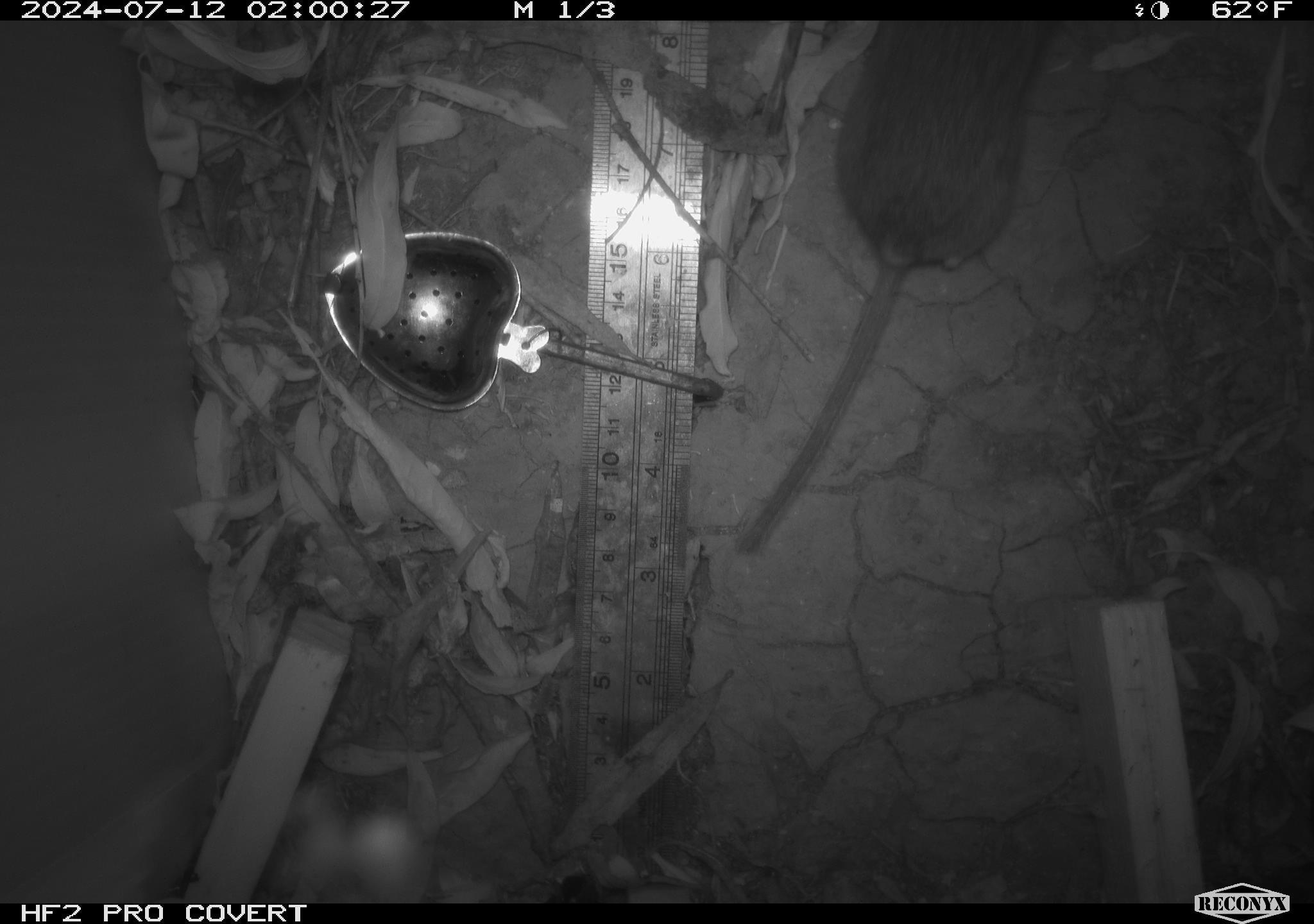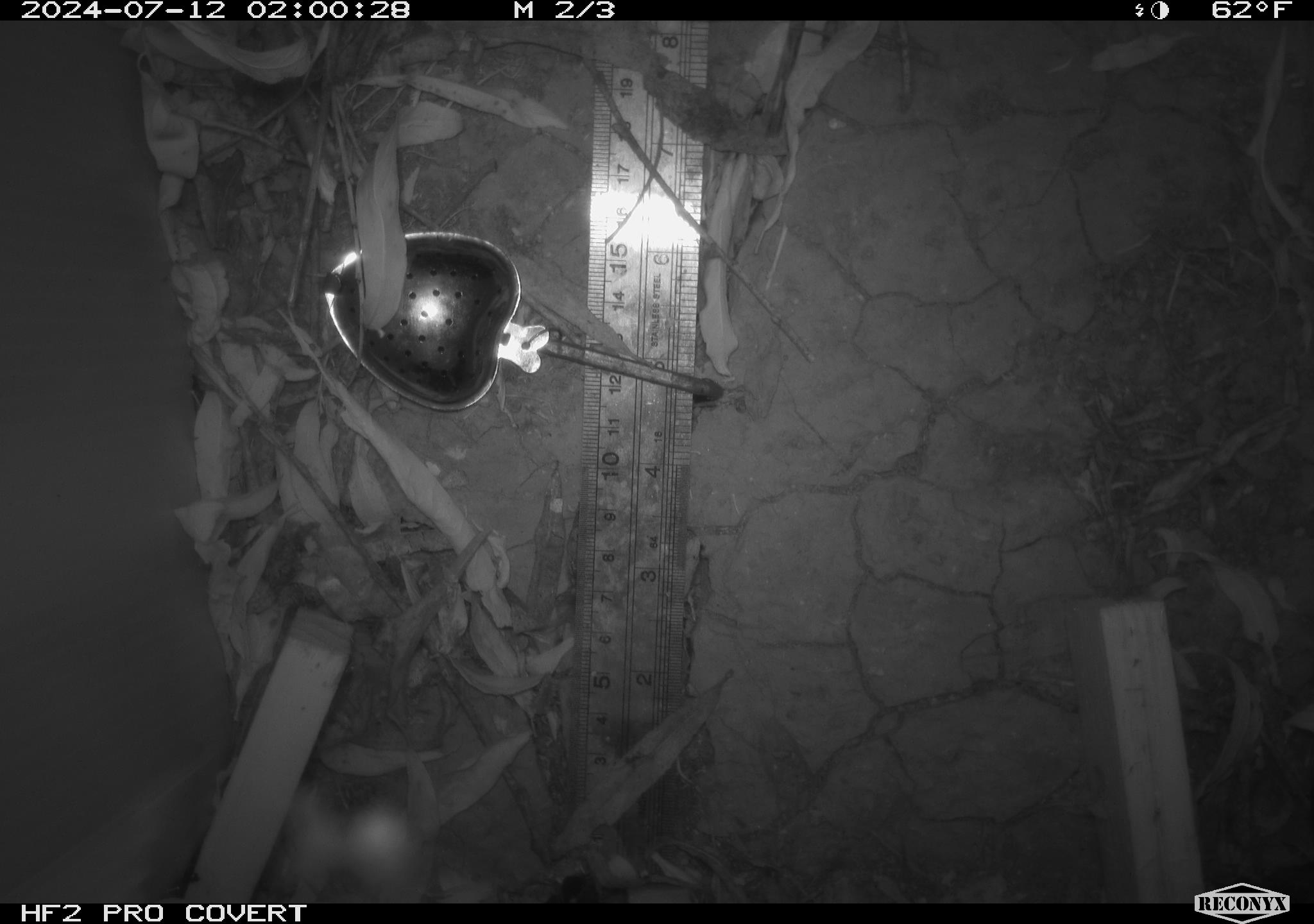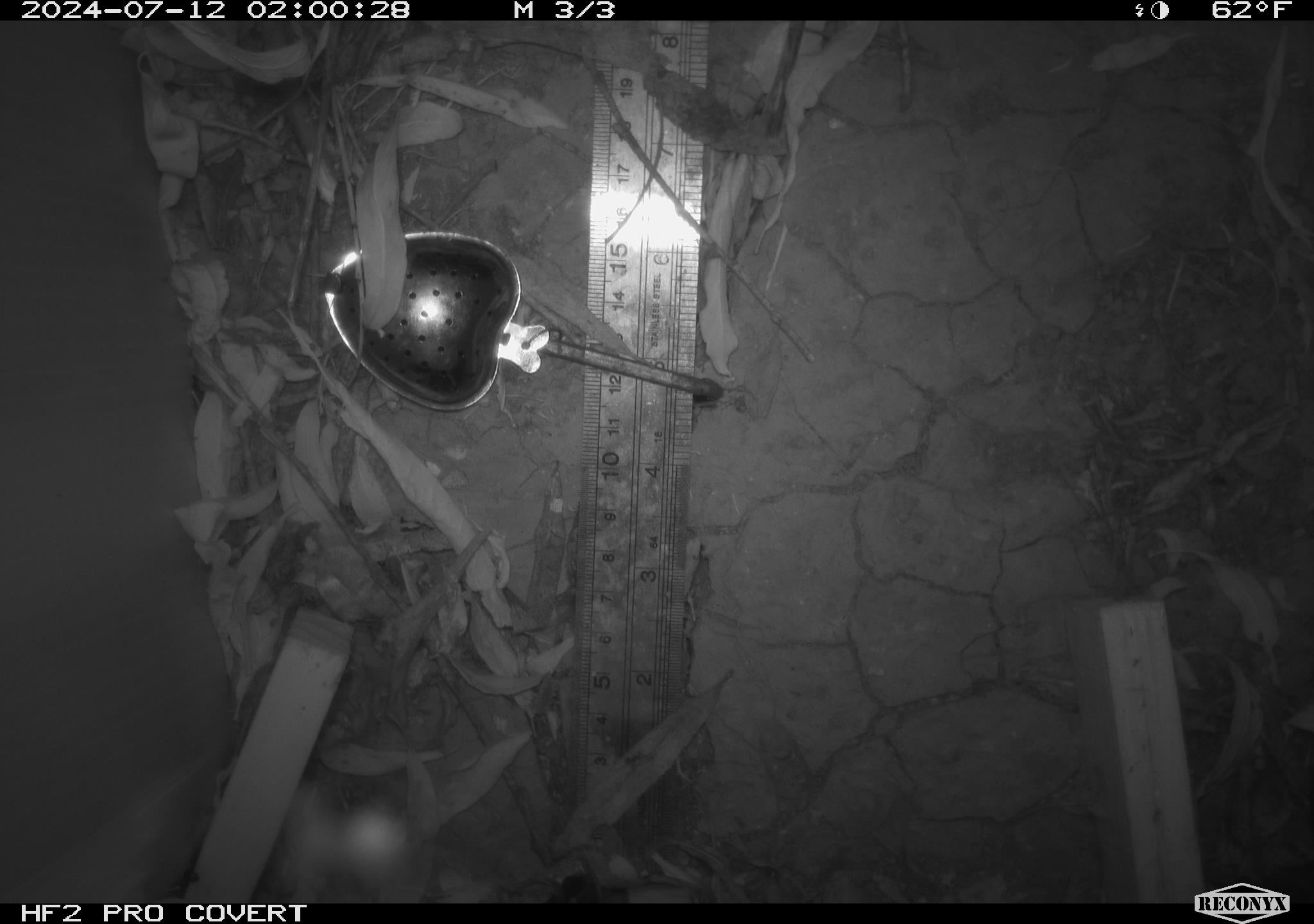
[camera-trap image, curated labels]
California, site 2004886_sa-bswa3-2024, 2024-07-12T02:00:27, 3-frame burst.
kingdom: Animalia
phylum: Chordata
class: Mammalia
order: Rodentia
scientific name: Rodentia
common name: mouse species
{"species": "mouse species (Rodentia)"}